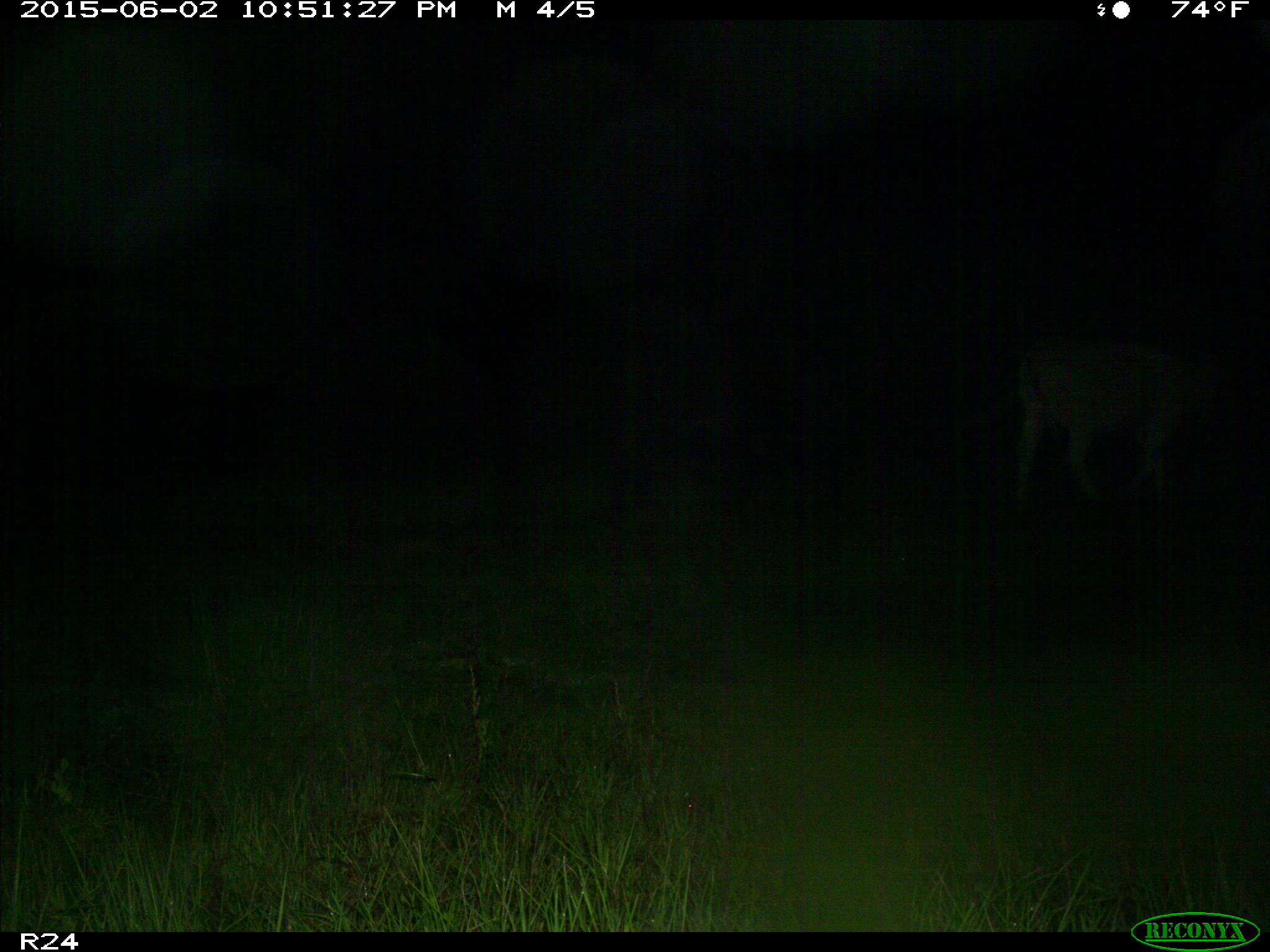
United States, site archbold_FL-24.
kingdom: Animalia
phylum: Chordata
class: Mammalia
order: Artiodactyla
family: Bovidae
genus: Bos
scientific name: Bos taurus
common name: domestic cow